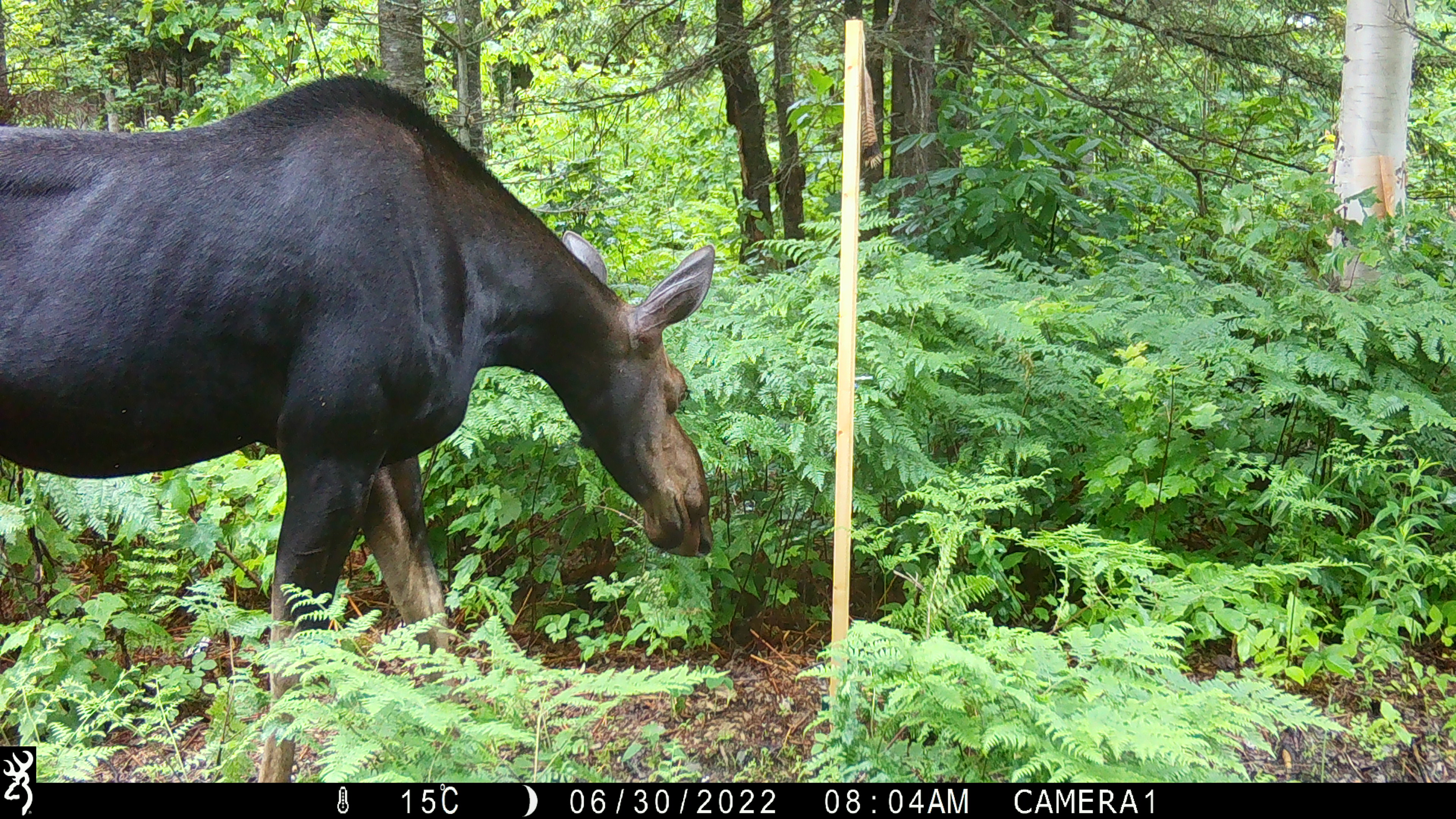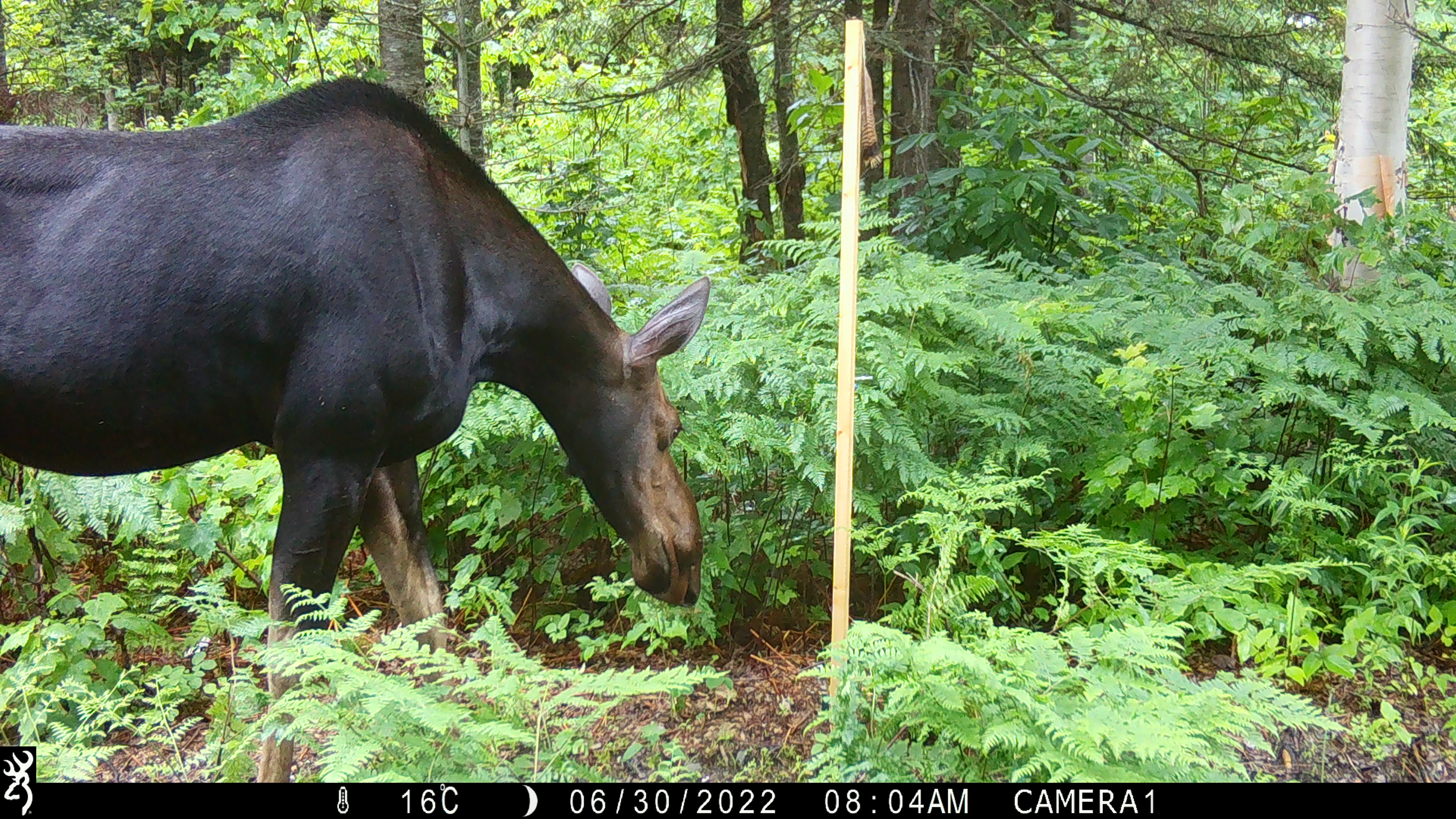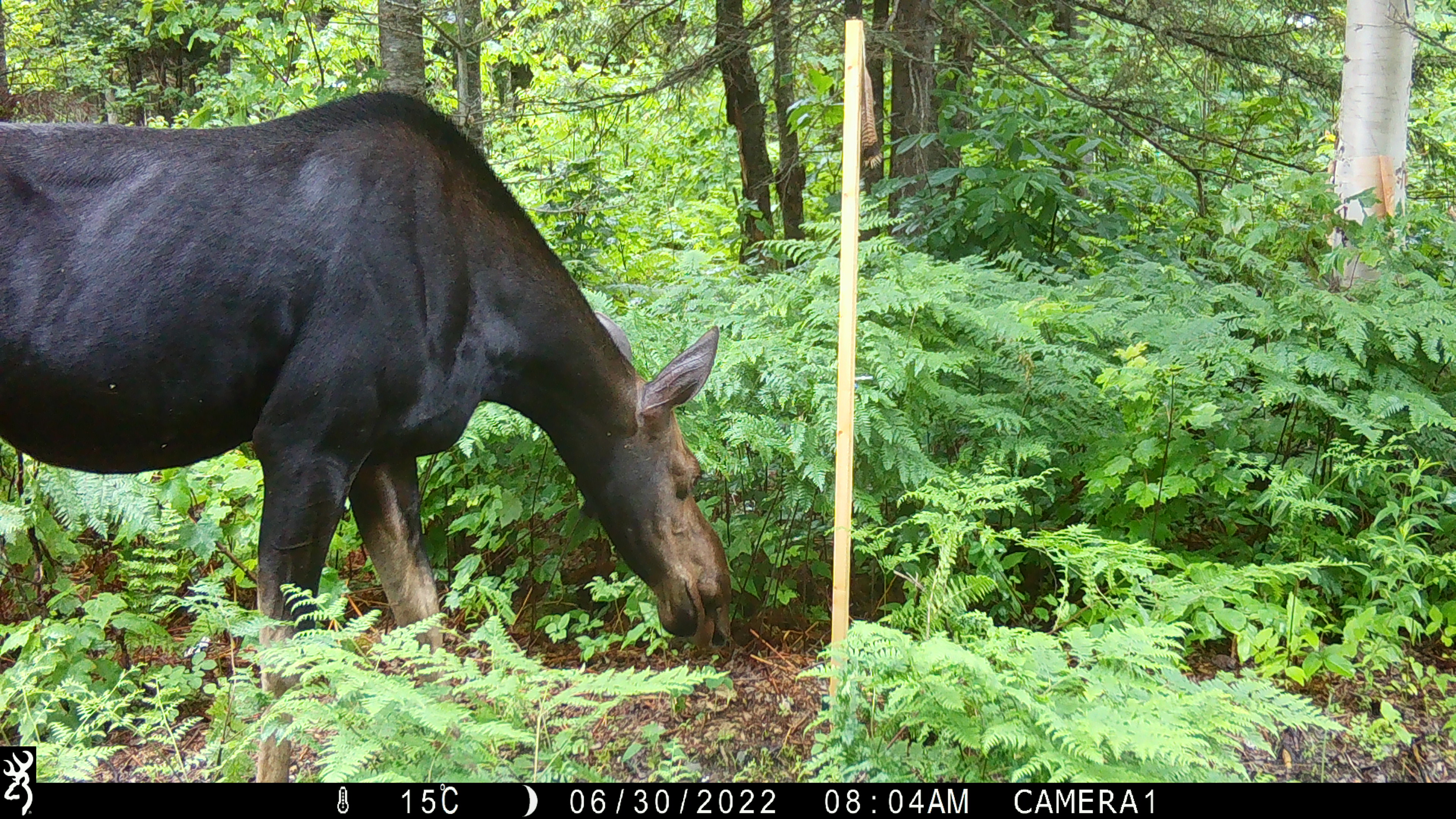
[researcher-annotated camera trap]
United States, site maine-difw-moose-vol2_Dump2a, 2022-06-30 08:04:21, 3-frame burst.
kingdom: Animalia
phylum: Chordata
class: Mammalia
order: Artiodactyla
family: Cervidae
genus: Alces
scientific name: Alces alces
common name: moose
Moose (Alces alces).